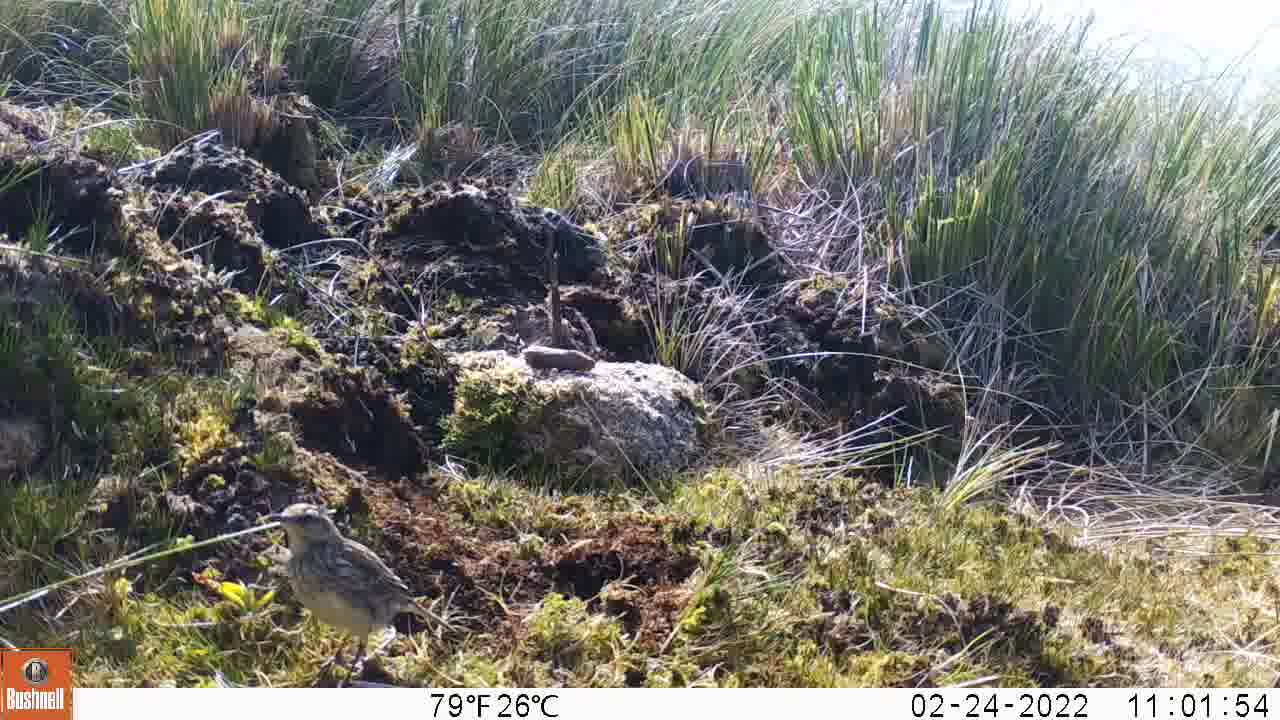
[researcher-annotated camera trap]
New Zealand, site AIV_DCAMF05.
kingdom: Animalia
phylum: Chordata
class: Aves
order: Passeriformes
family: Motacillidae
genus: Anthus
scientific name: Anthus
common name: pipit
Pipit (Anthus).